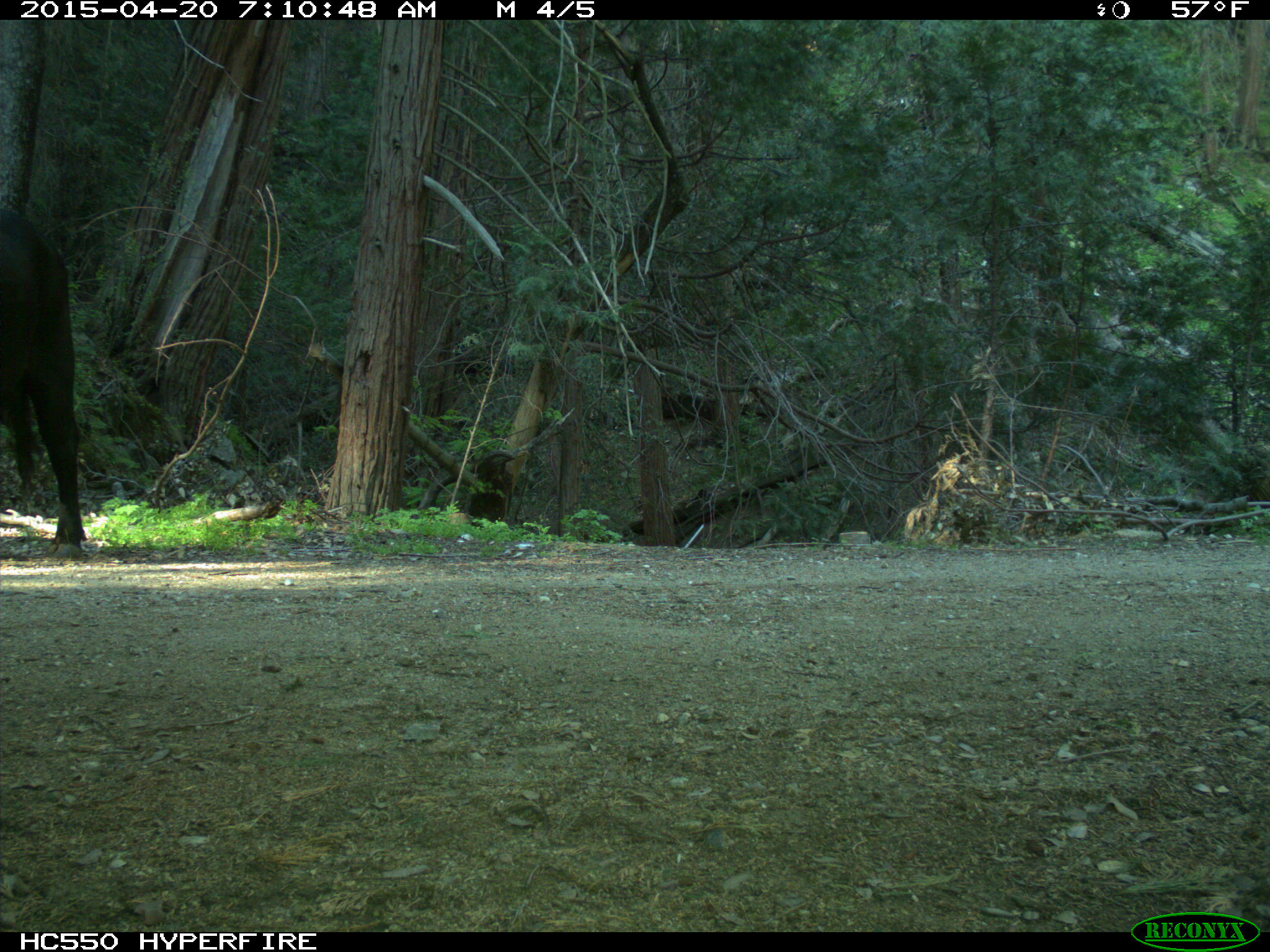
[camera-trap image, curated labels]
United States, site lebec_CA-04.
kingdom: Animalia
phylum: Chordata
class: Mammalia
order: Artiodactyla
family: Bovidae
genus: Bos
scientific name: Bos taurus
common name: domestic cow